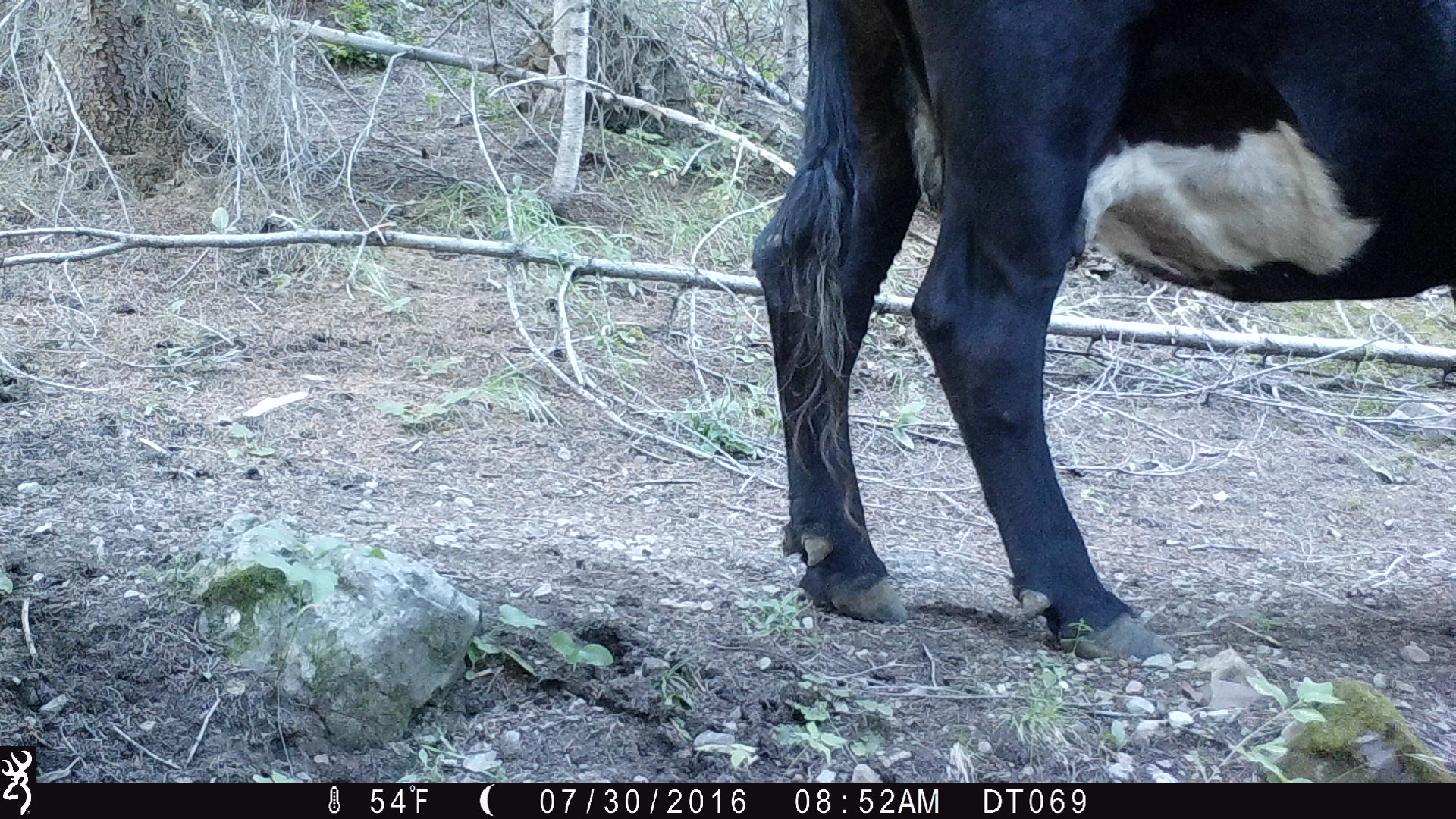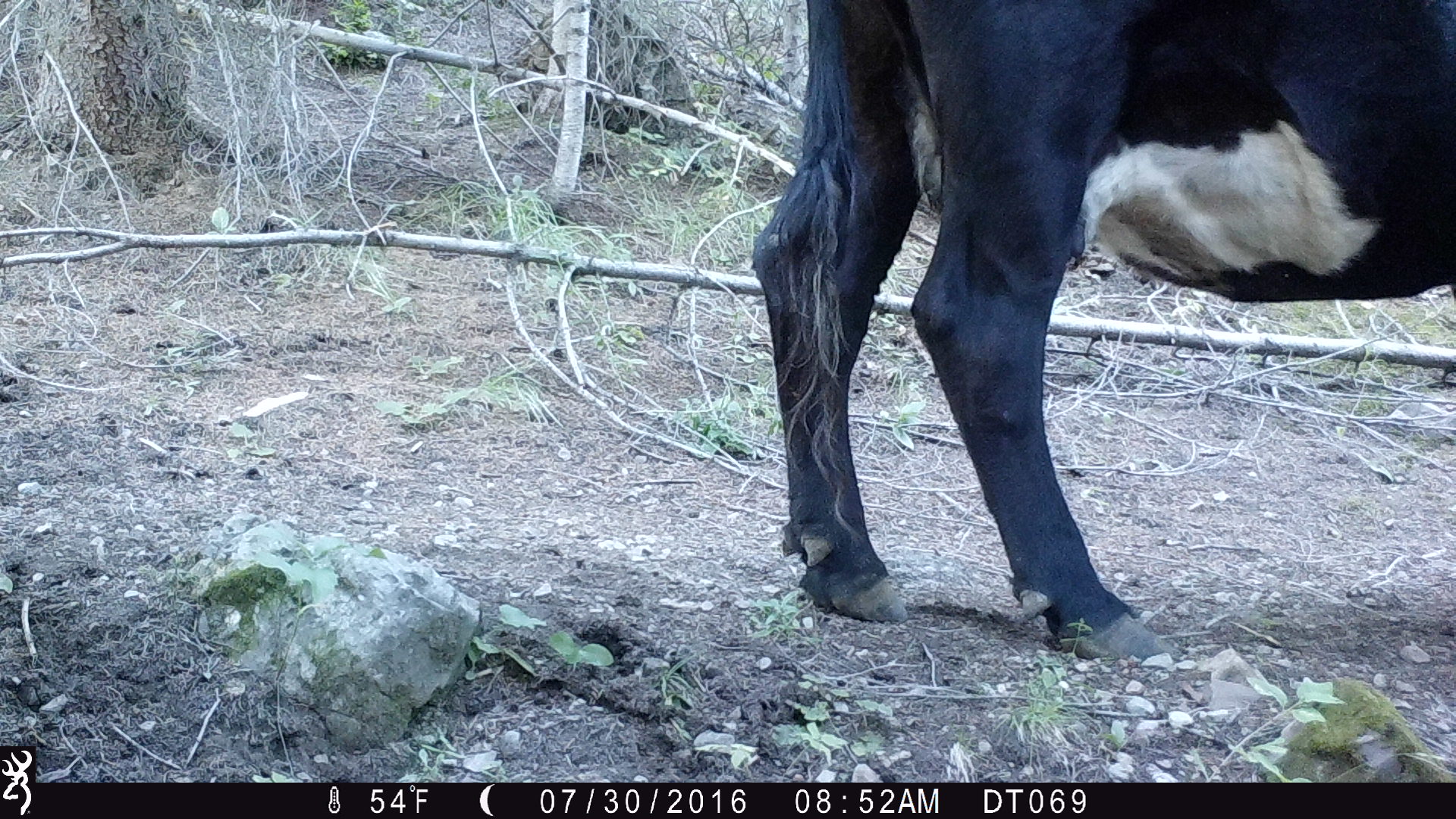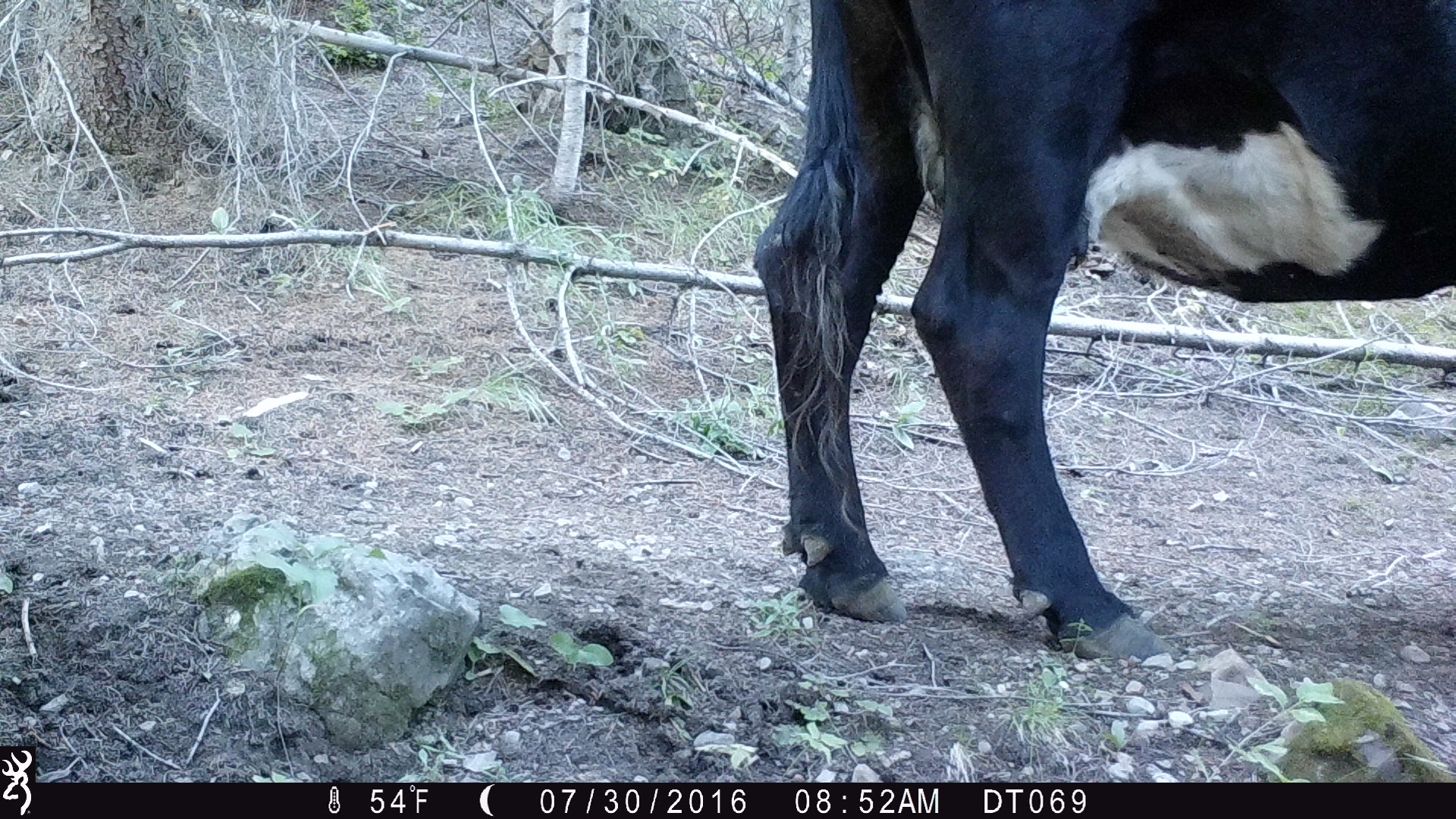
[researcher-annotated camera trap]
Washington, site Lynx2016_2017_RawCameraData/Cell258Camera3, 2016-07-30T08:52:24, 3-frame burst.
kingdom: Animalia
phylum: Chordata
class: Mammalia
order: Artiodactyla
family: Bovidae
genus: Bos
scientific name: Bos taurus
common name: domestic cattle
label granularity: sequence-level